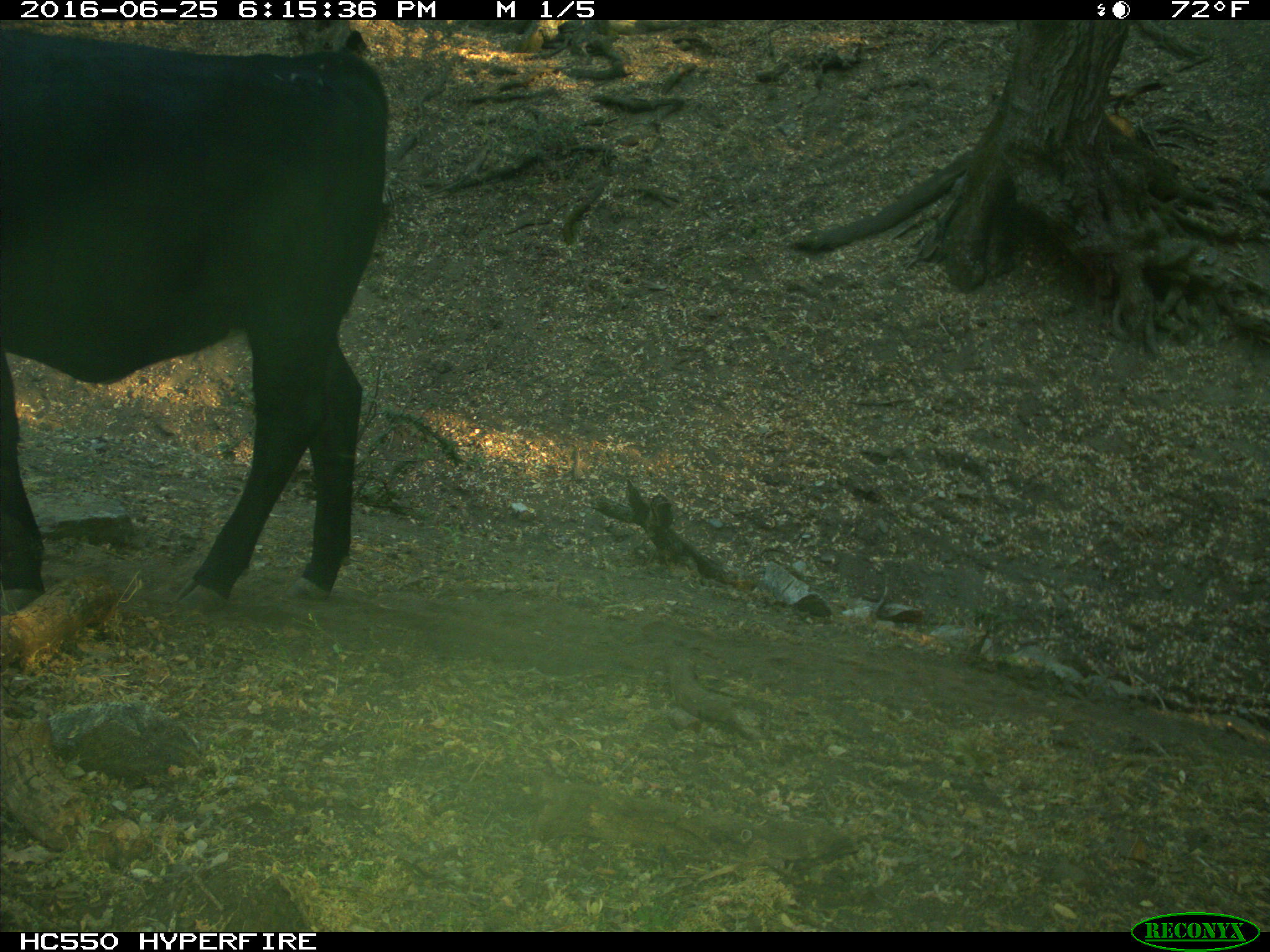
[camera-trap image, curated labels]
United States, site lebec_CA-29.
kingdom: Animalia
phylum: Chordata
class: Mammalia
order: Artiodactyla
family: Bovidae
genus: Bos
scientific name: Bos taurus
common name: domestic cow